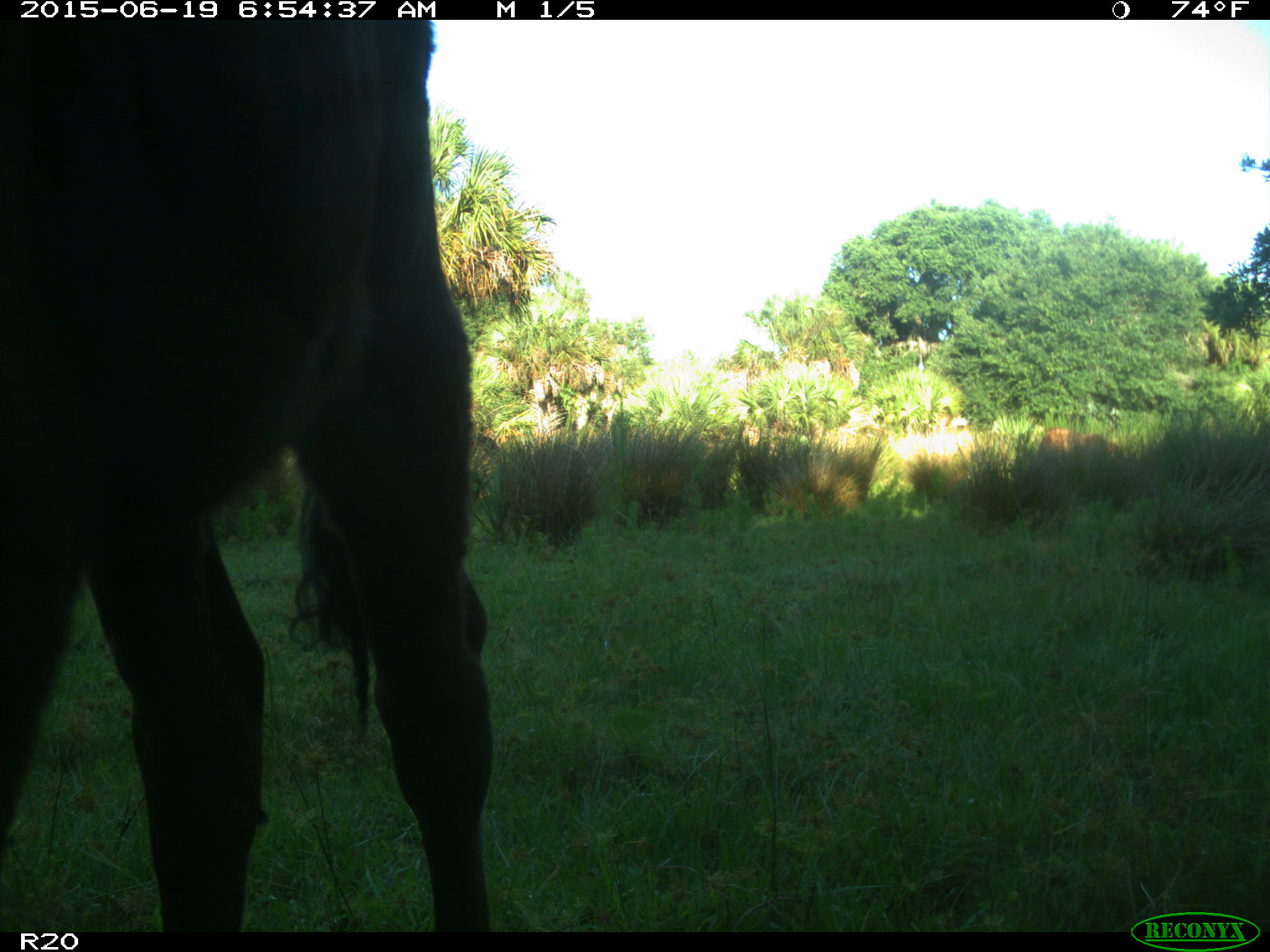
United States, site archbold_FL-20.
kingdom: Animalia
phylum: Chordata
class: Mammalia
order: Artiodactyla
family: Bovidae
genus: Bos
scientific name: Bos taurus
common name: domestic cow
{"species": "Bos taurus (domestic cow)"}